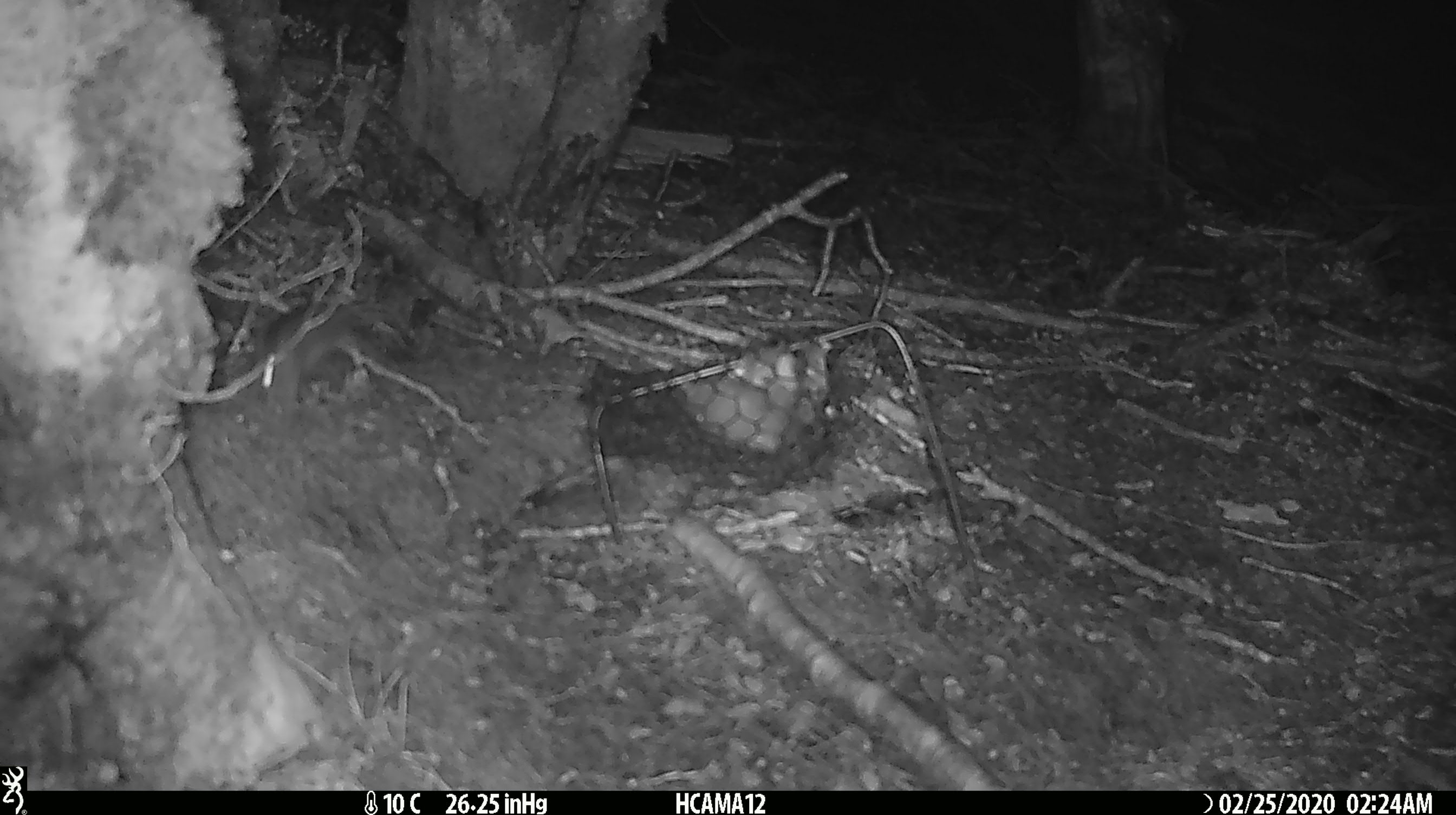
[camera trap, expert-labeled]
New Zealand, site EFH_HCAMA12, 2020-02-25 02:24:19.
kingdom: Animalia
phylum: Chordata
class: Mammalia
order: Rodentia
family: Muridae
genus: Mus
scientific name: Mus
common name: mouse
Mouse (Mus).